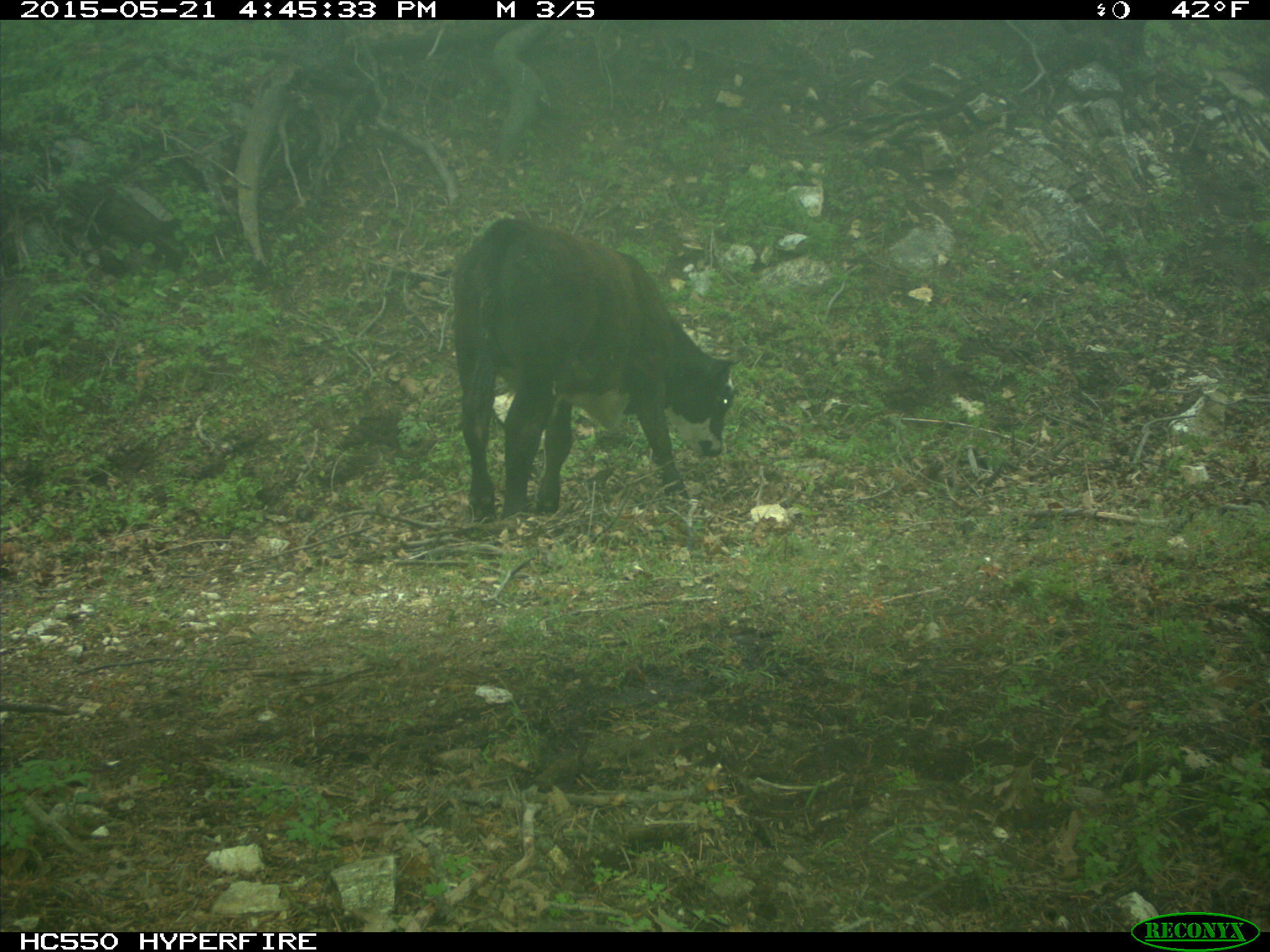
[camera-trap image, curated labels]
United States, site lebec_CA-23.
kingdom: Animalia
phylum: Chordata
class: Mammalia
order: Artiodactyla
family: Bovidae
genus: Bos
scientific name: Bos taurus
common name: domestic cow